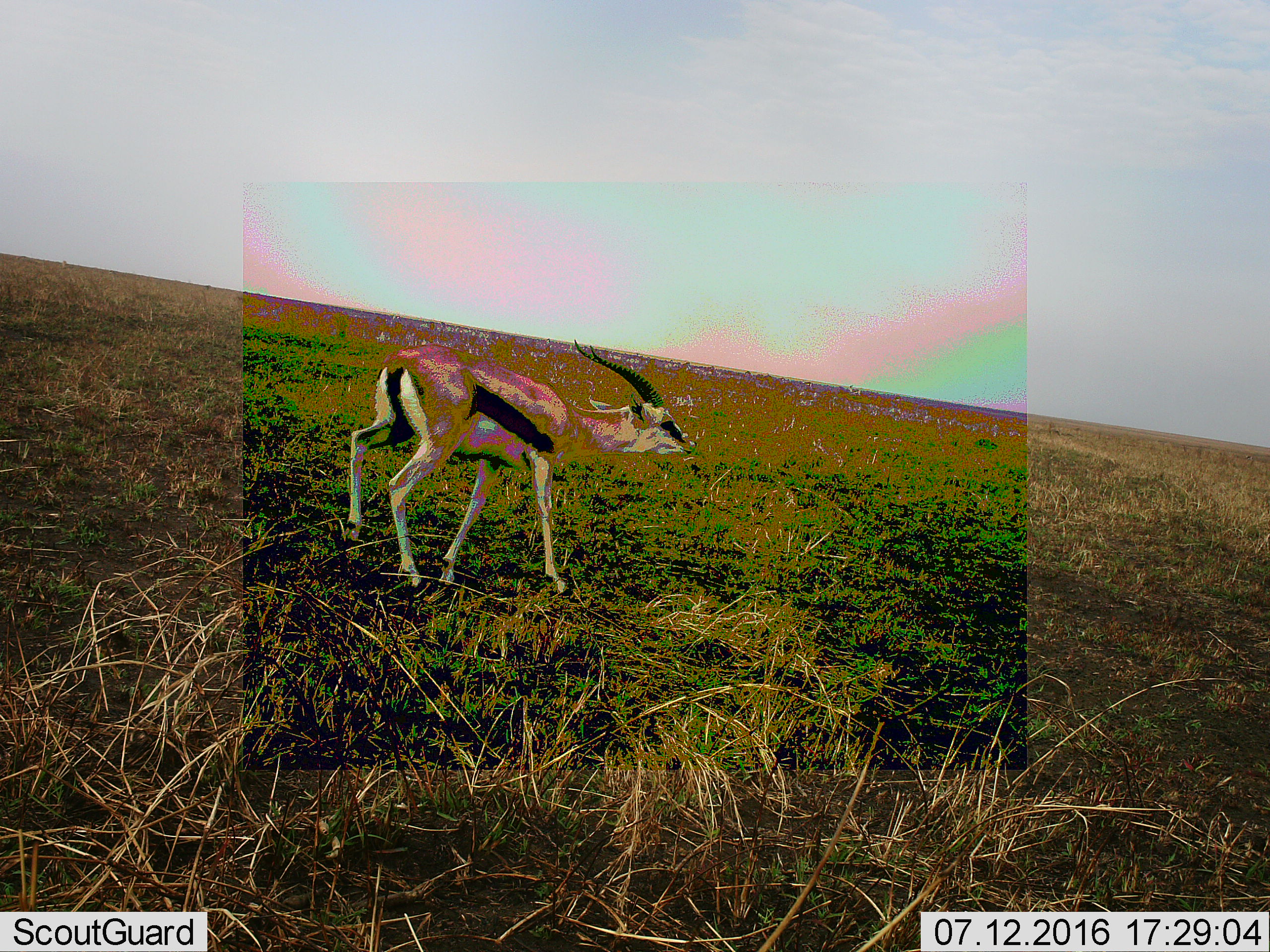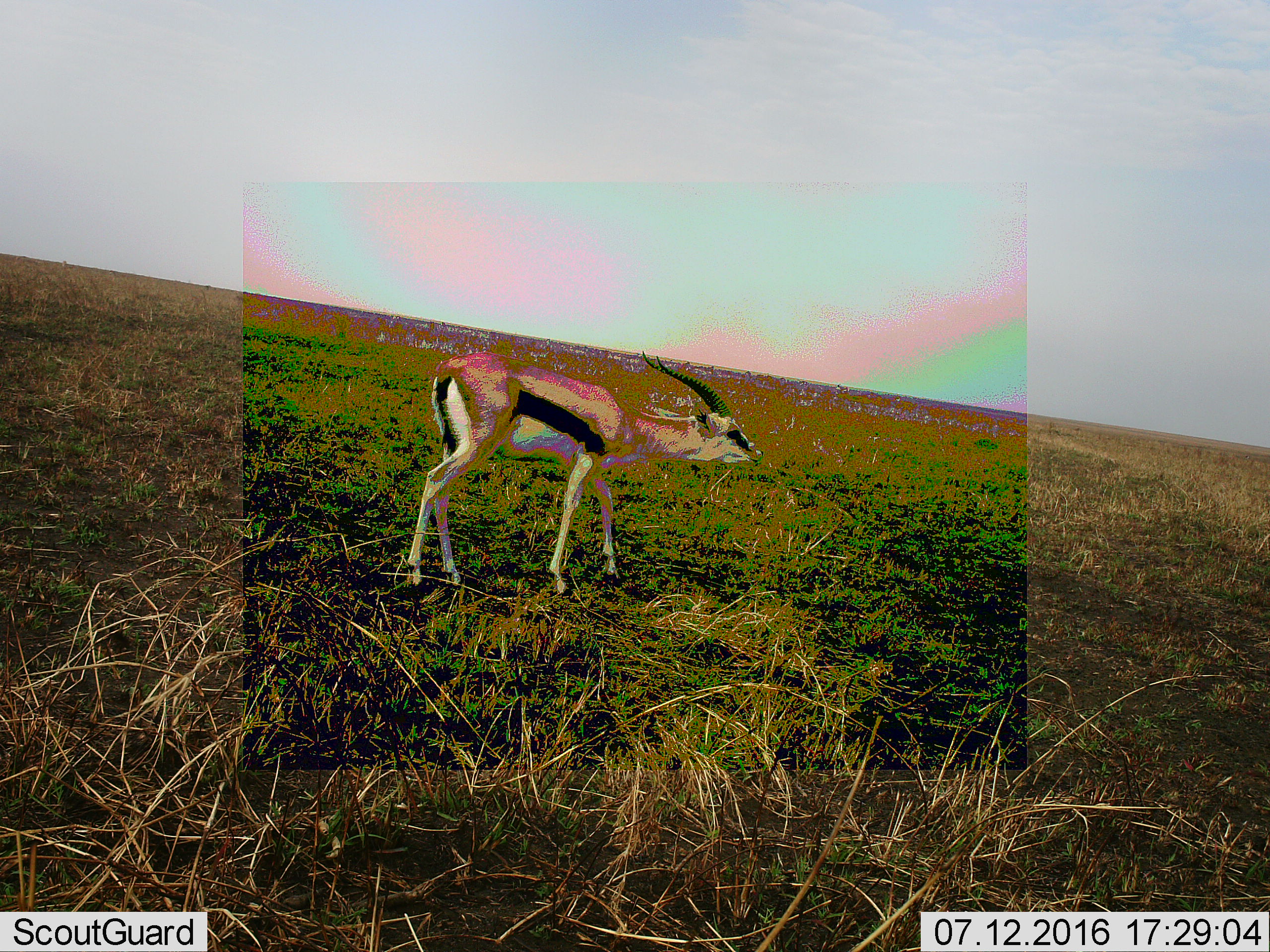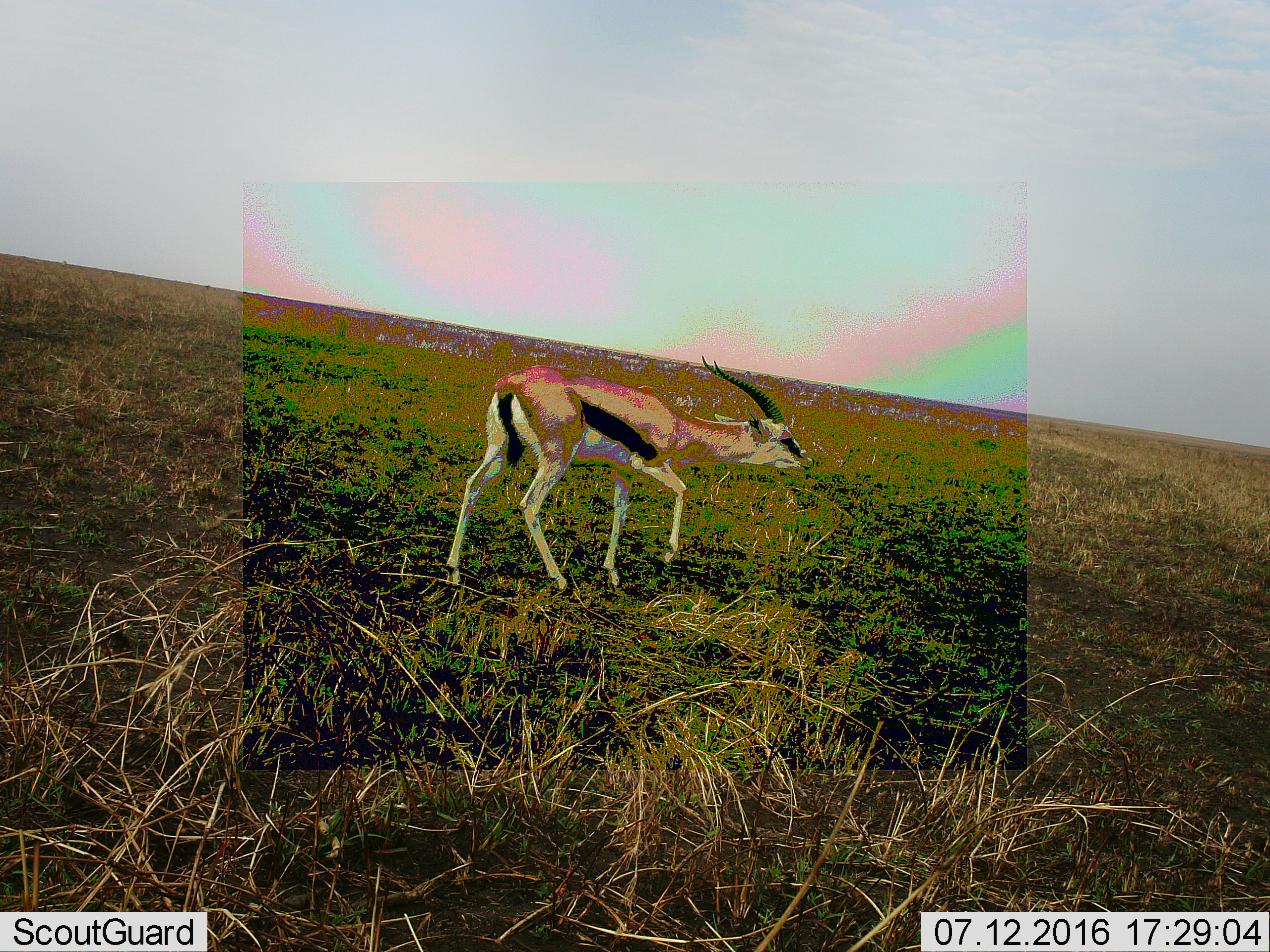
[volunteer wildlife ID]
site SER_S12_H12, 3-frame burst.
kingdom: Animalia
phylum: Chordata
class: Mammalia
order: Artiodactyla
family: Bovidae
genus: Eudorcas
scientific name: Eudorcas thomsonii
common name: thomson's gazelle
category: gazellethomsons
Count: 1.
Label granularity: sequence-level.